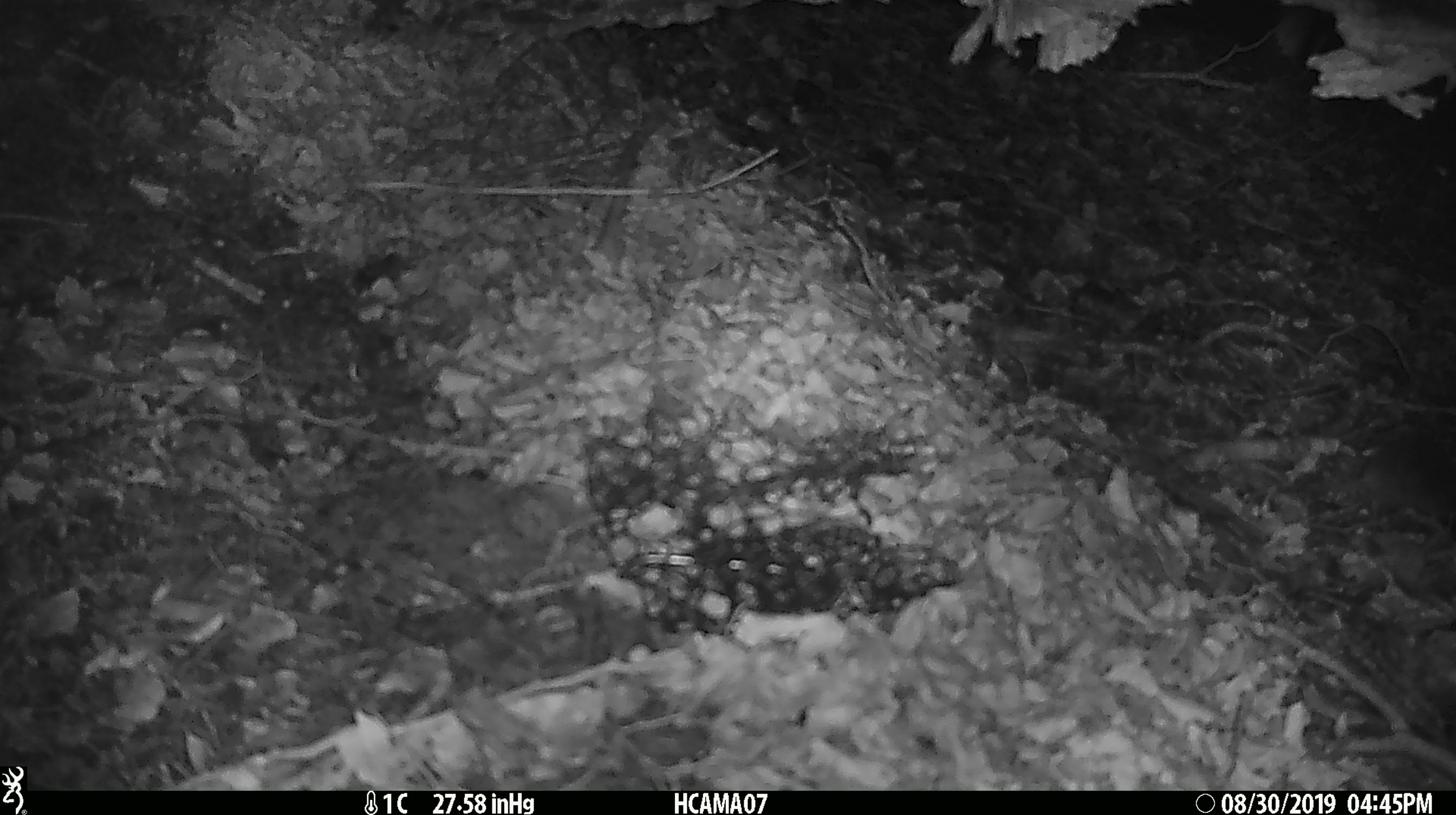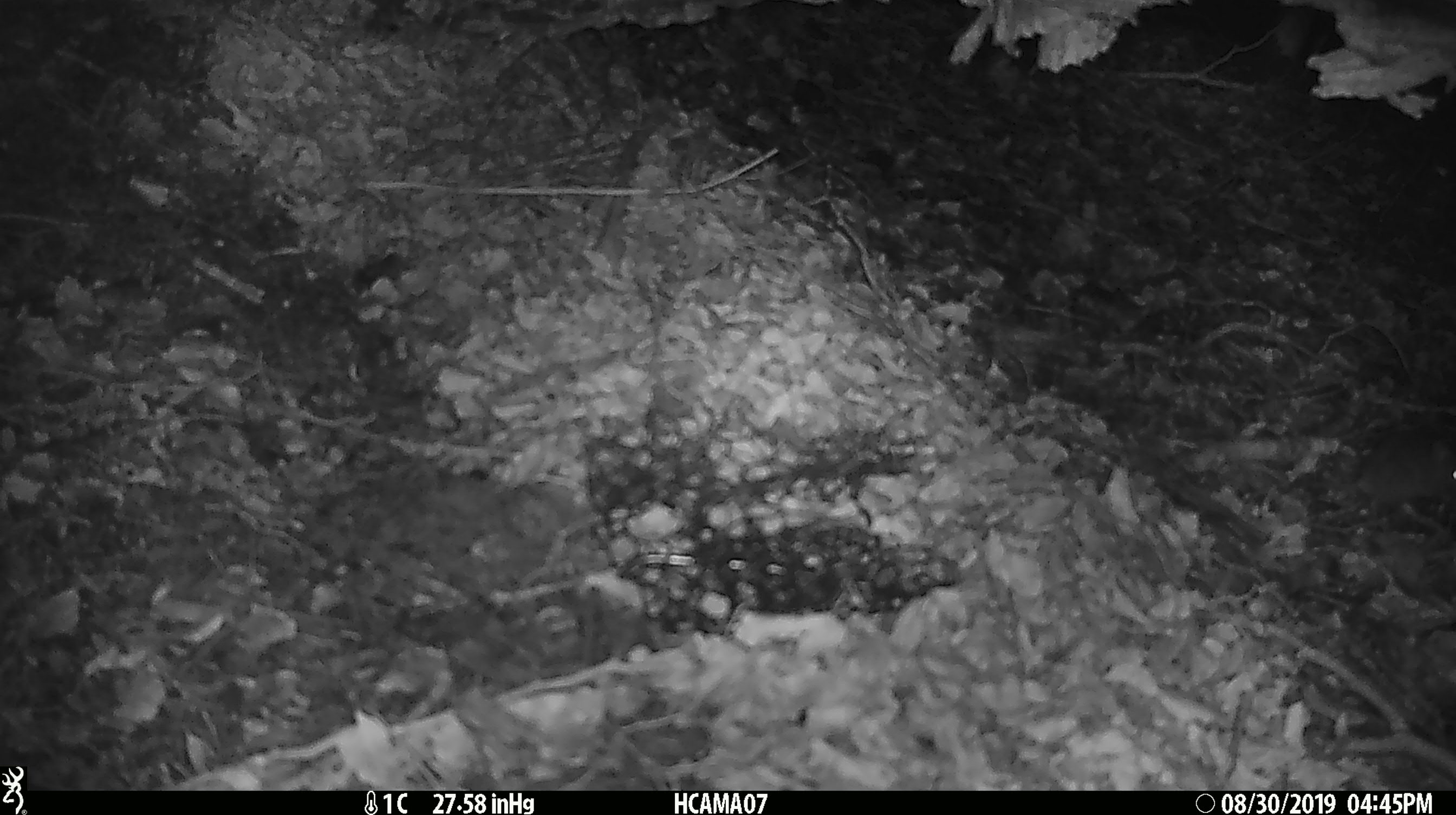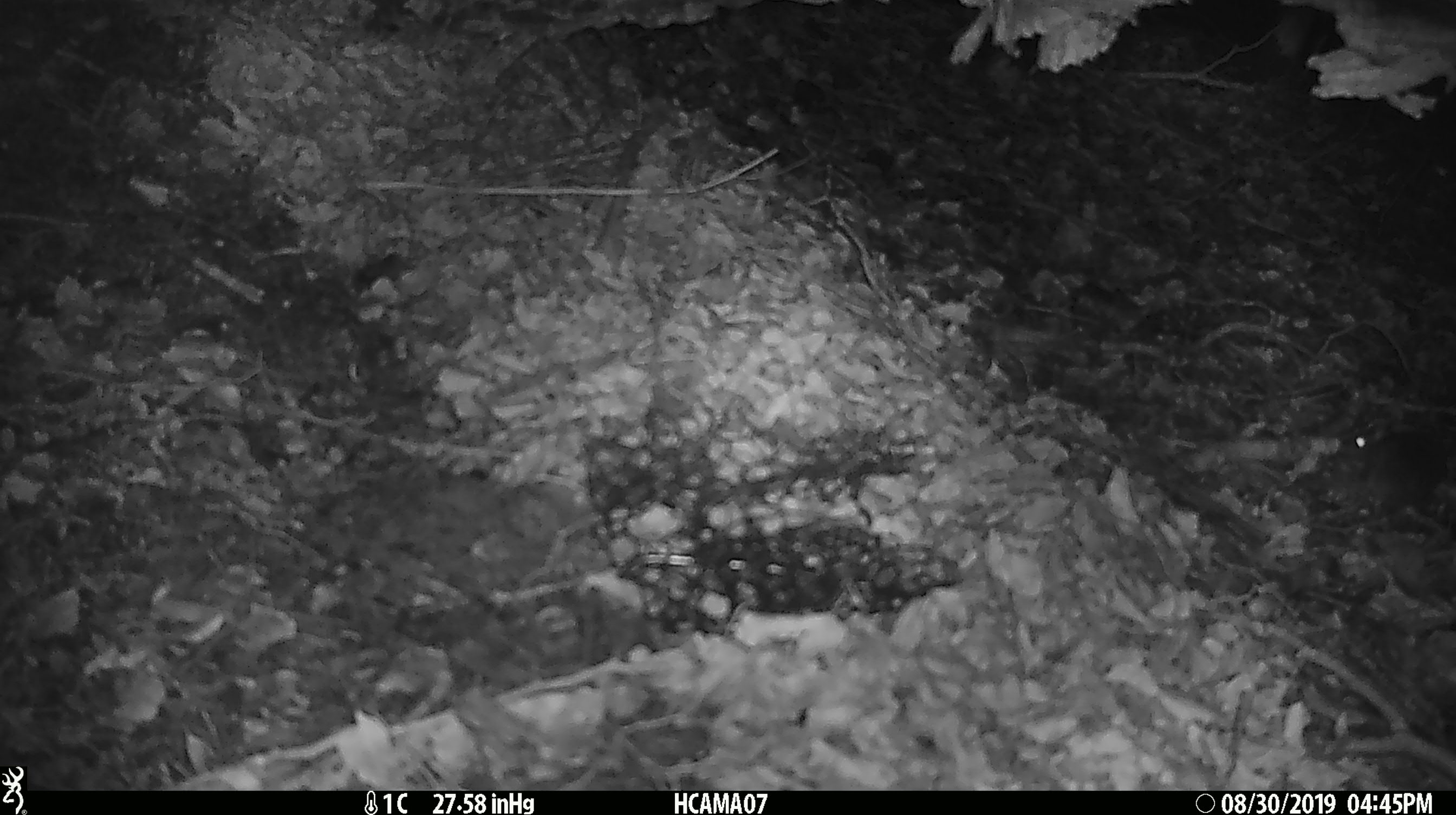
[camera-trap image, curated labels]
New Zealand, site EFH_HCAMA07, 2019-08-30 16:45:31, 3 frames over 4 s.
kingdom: Animalia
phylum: Chordata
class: Mammalia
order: Rodentia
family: Muridae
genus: Mus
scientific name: Mus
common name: mouse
Mouse (Mus).